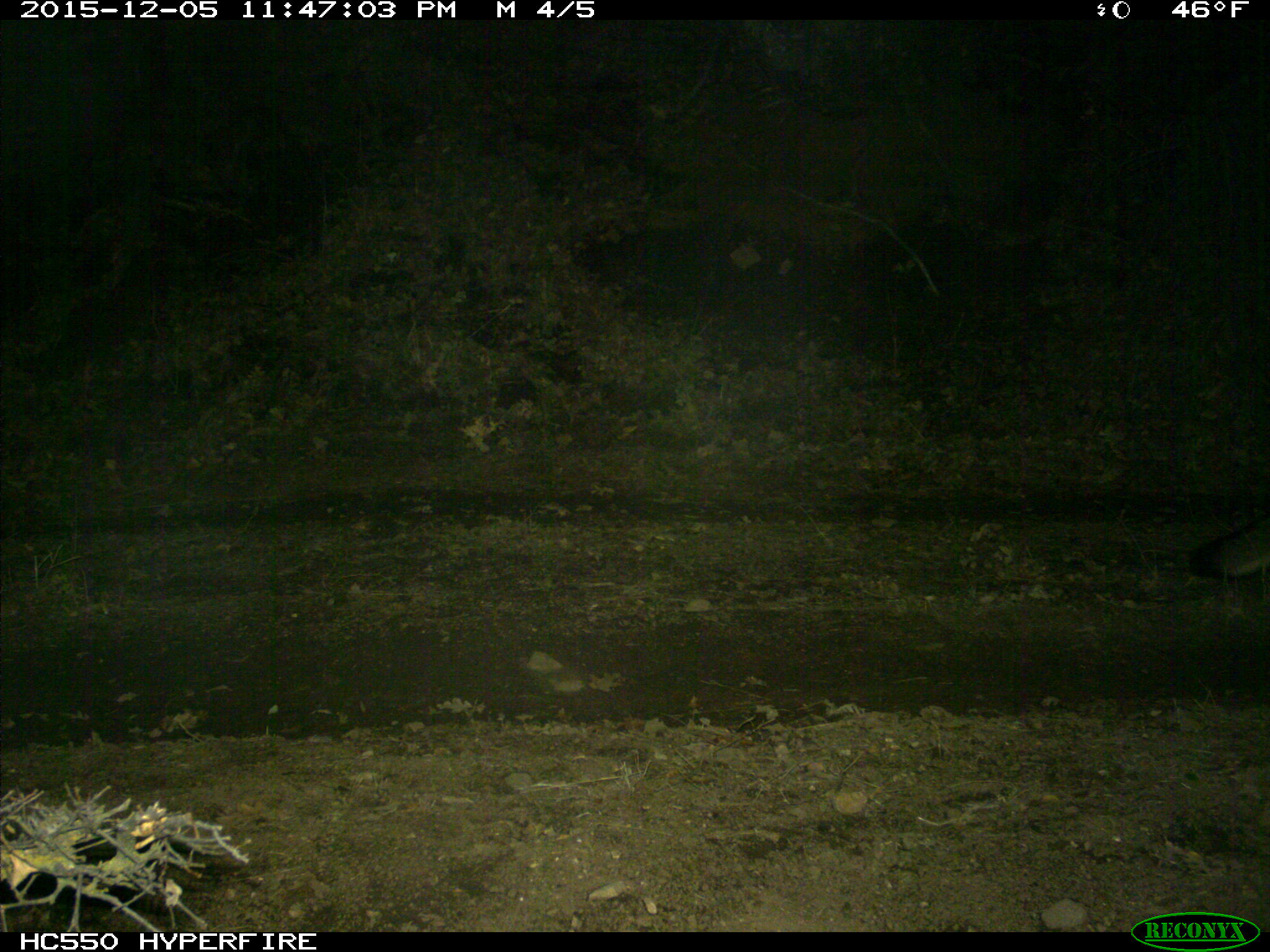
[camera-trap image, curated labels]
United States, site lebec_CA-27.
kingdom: Animalia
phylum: Chordata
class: Mammalia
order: Carnivora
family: Canidae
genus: Urocyon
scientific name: Urocyon cinereoargenteus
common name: gray fox